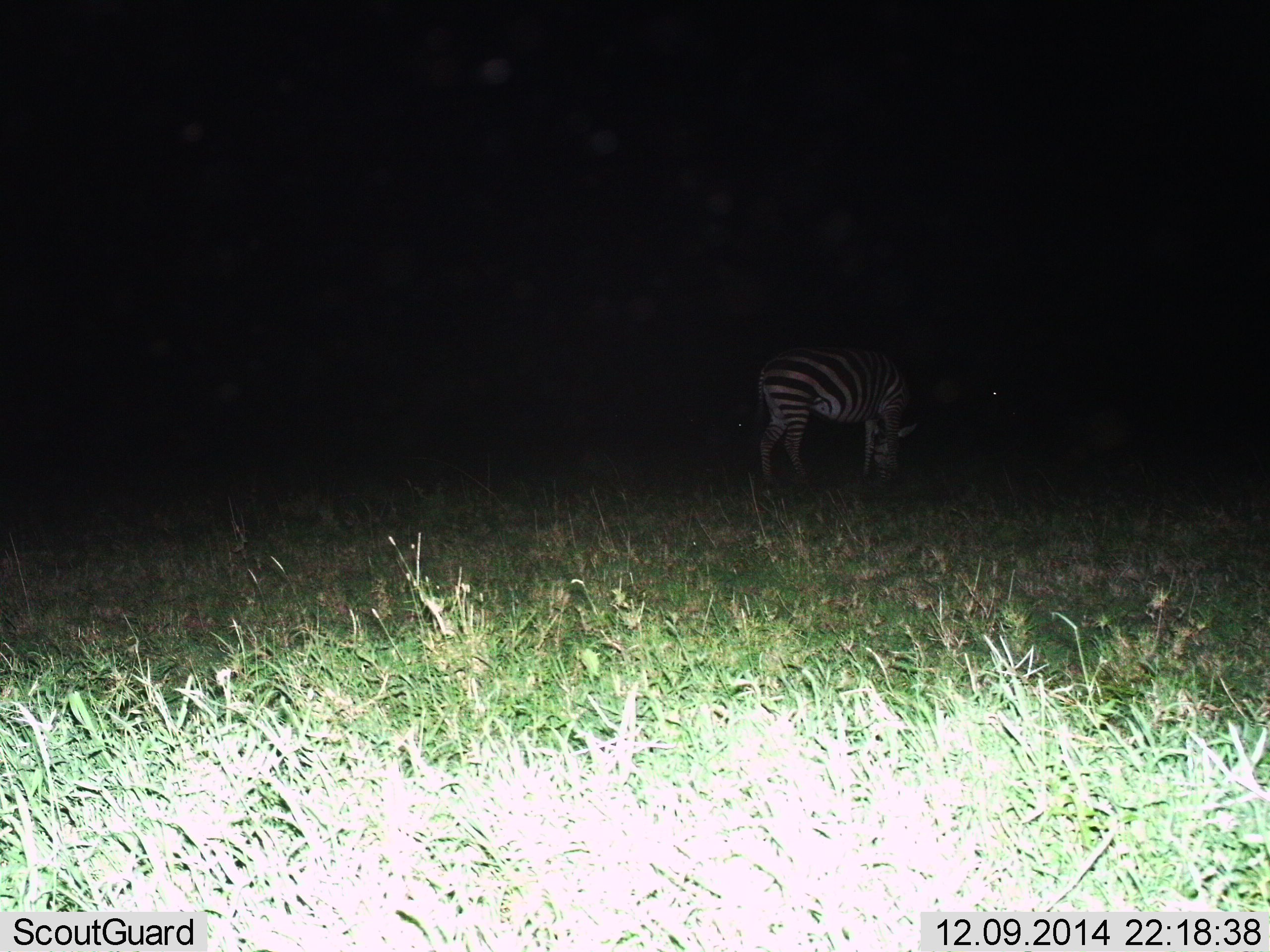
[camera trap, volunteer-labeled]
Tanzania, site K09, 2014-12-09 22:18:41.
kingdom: Animalia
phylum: Chordata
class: Mammalia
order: Perissodactyla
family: Equidae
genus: Equus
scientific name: Equus quagga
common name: plains zebra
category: zebra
Zebra (plains zebra) (Equus quagga), count 1. Behavior (volunteer vote fractions): standing 55%, resting 9%, moving 0%, interacting 0%. Young present (vote fraction): 0%. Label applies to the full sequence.